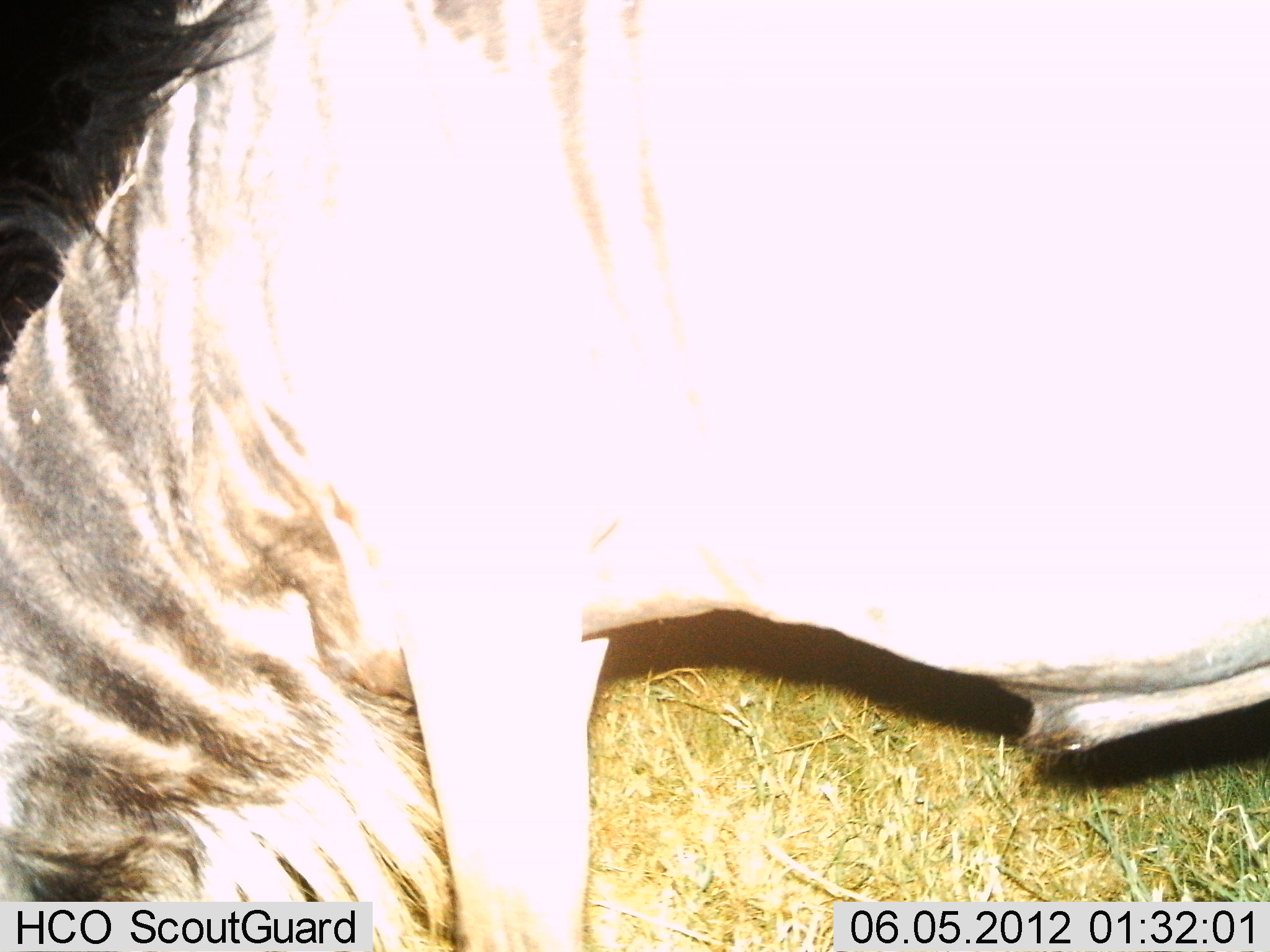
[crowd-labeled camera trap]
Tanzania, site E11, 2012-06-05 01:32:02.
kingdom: Animalia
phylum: Chordata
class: Mammalia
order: Artiodactyla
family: Bovidae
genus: Connochaetes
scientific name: Connochaetes taurinus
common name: blue wildebeest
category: wildebeest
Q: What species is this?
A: Wildebeest (blue wildebeest) (Connochaetes taurinus).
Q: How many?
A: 1.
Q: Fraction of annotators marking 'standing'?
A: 20%.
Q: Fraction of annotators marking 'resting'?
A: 0%.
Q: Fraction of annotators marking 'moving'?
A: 0%.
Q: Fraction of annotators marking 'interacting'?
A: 0%.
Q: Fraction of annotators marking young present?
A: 0%.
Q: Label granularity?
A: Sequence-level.